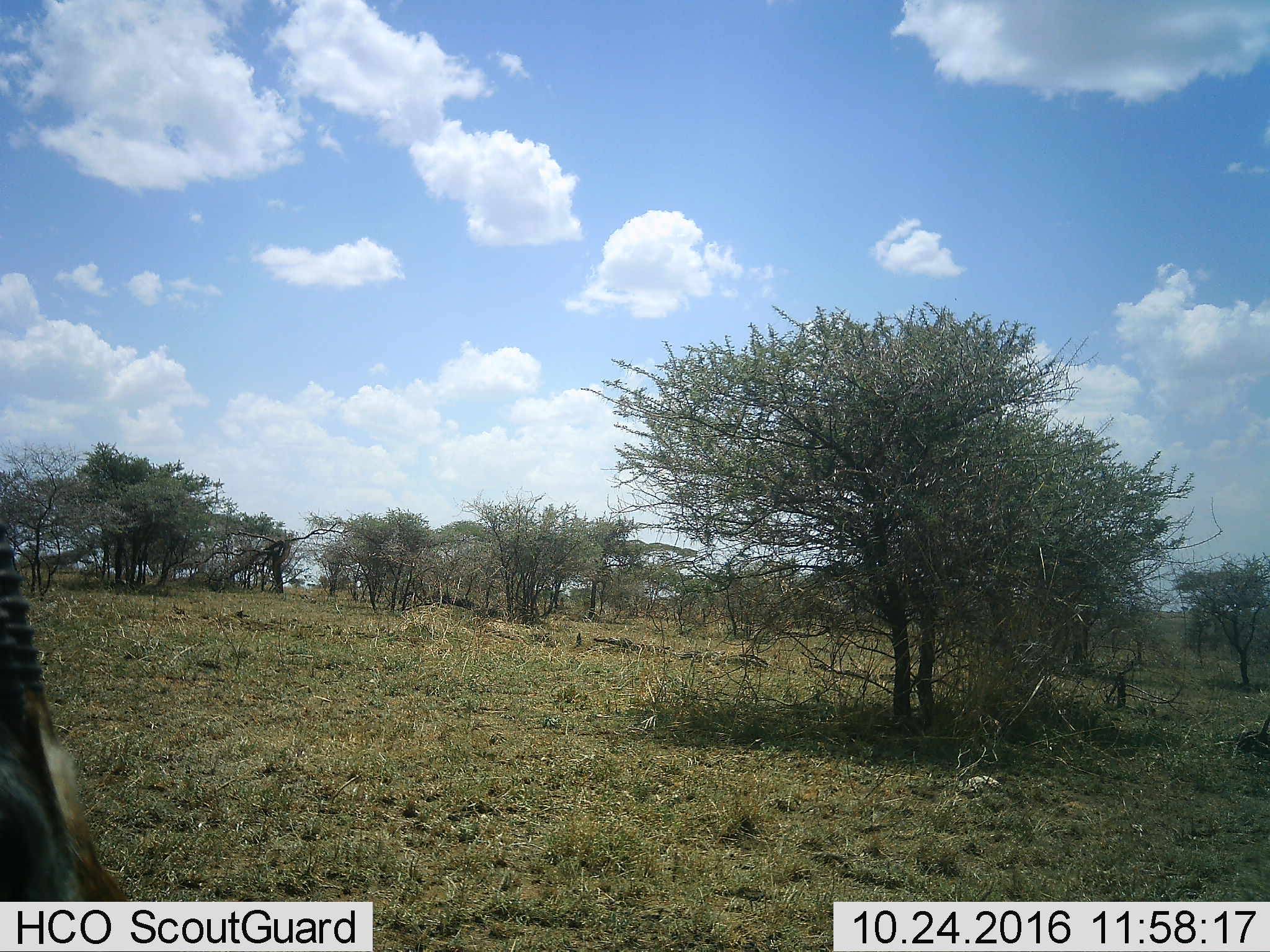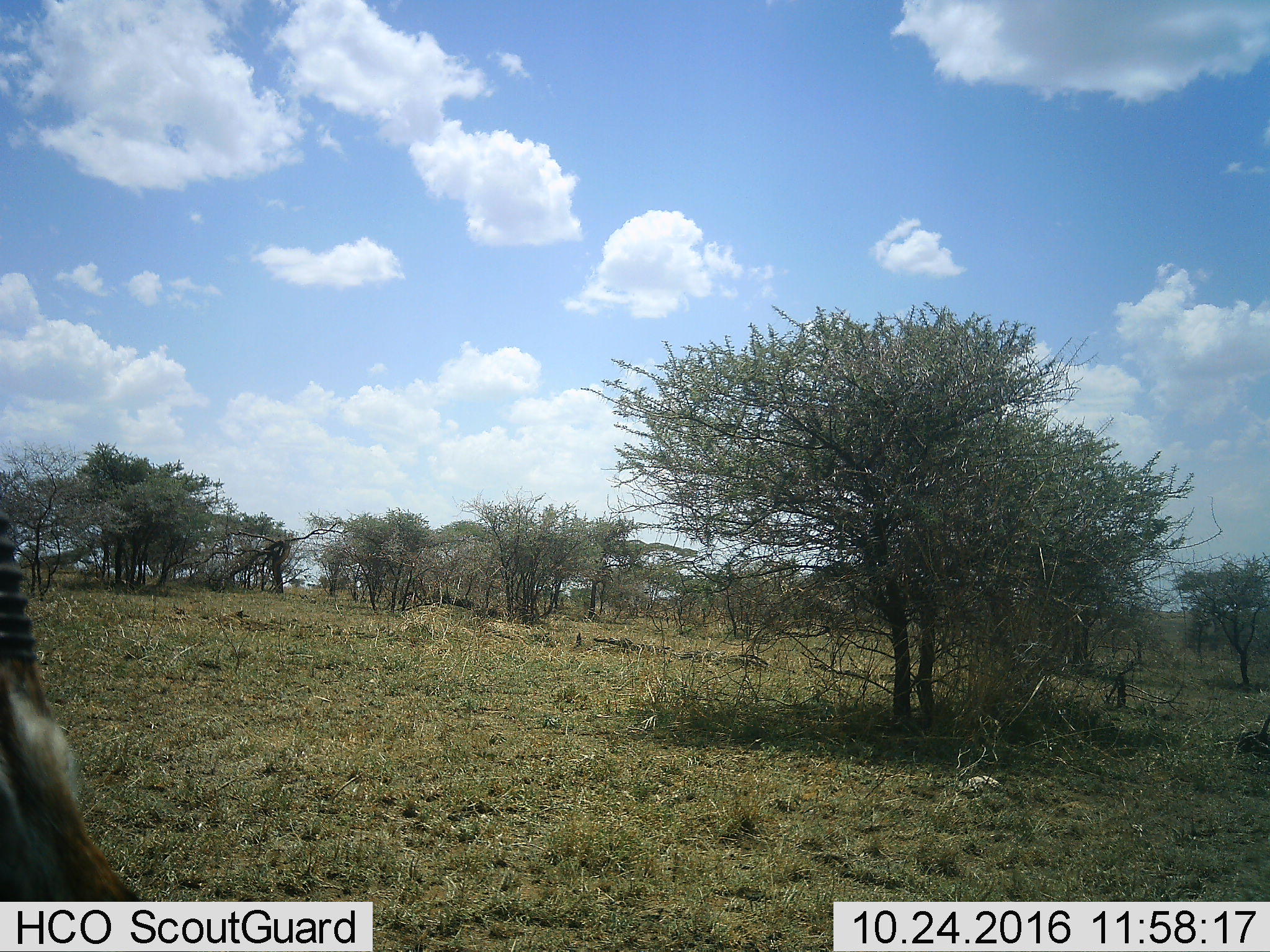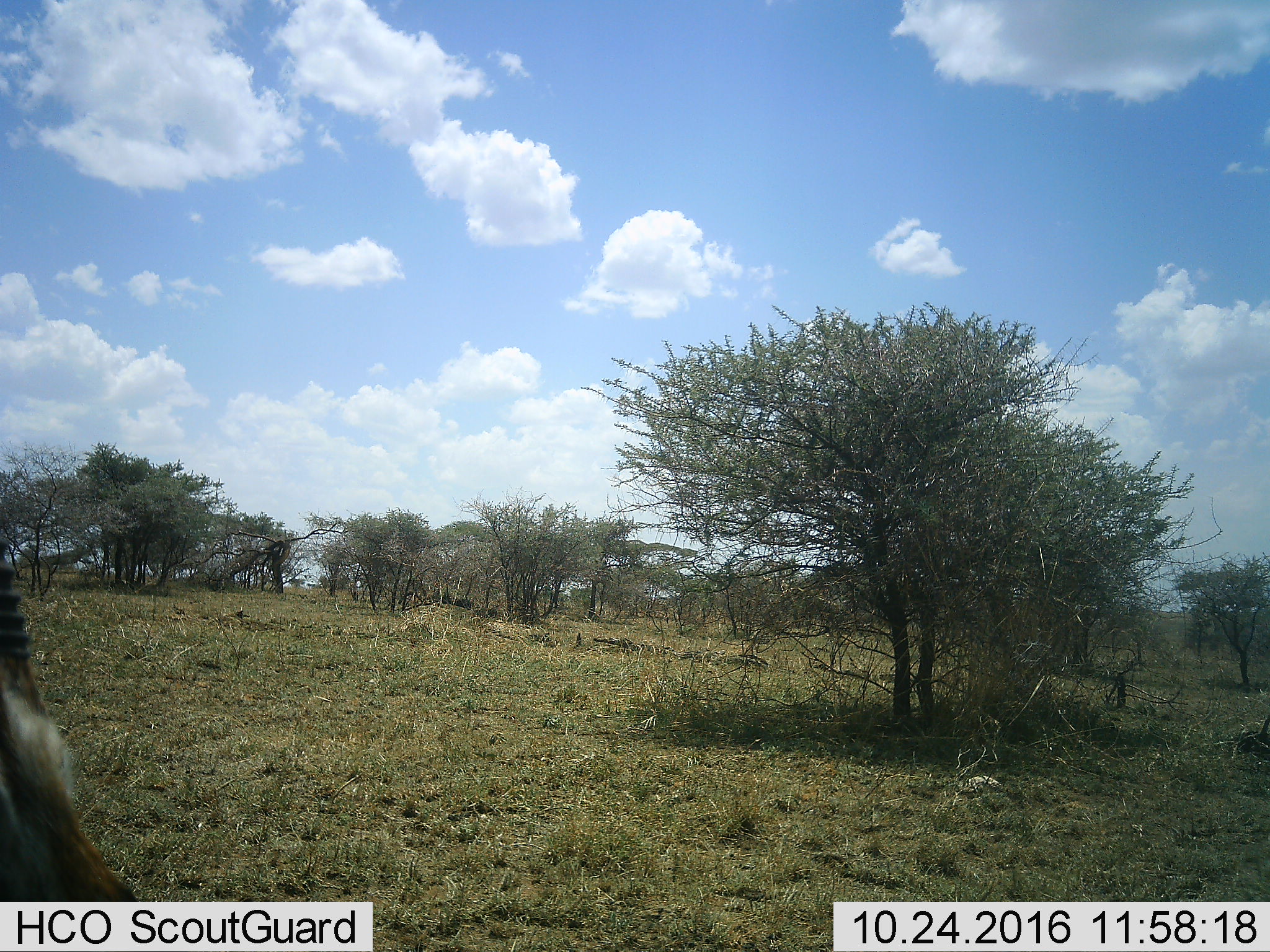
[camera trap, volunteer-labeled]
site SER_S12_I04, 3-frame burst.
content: unidentified animal